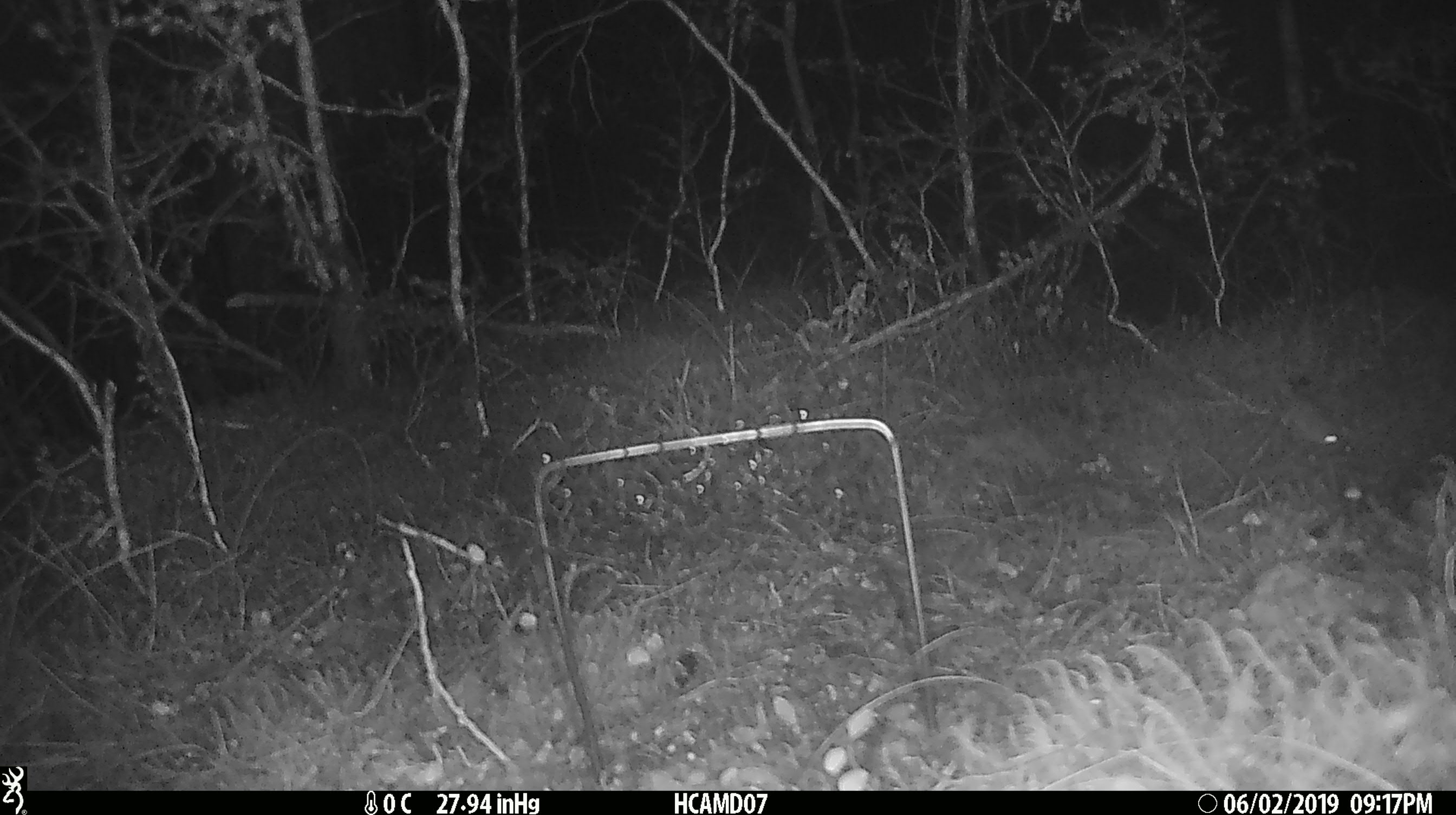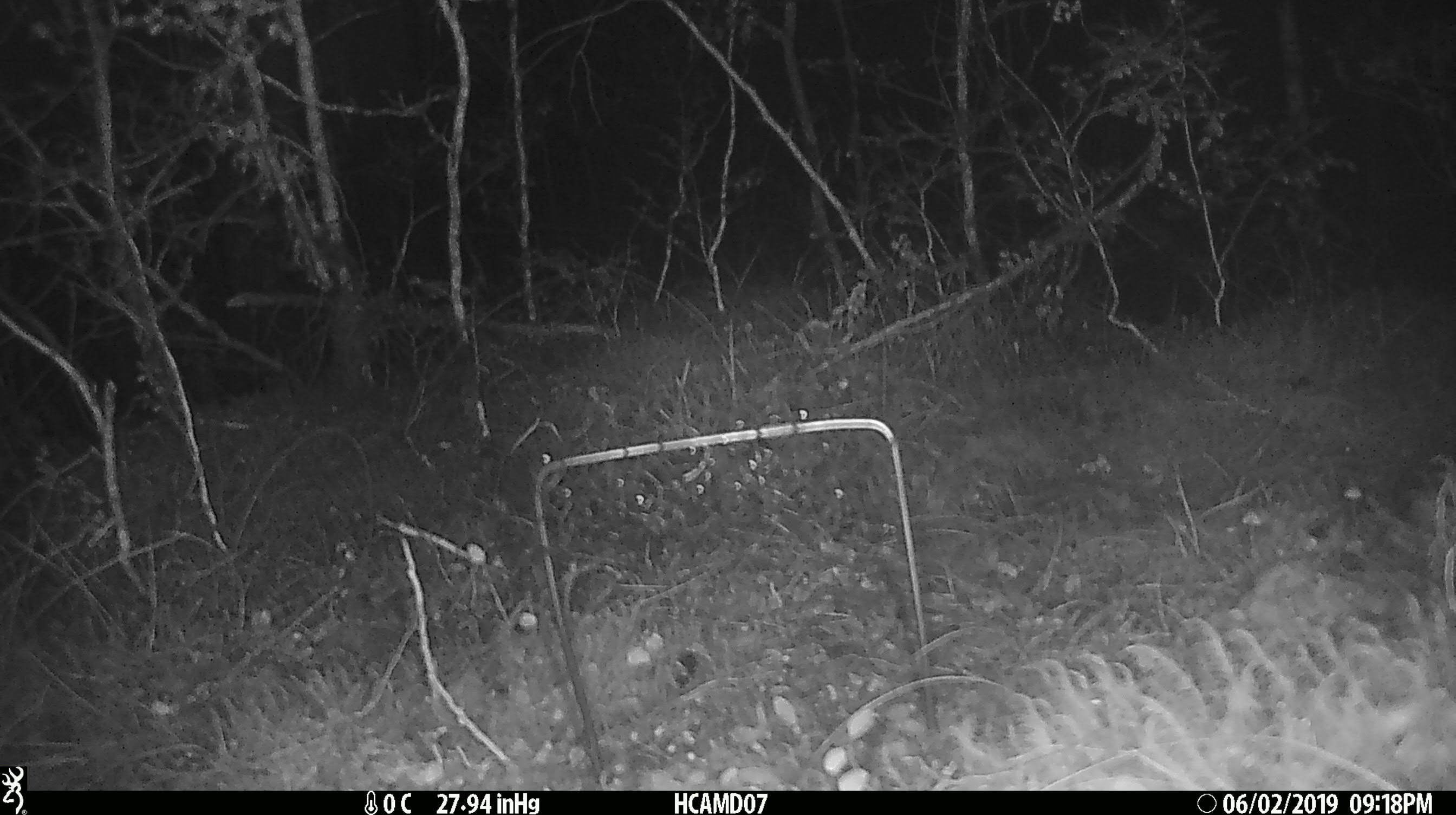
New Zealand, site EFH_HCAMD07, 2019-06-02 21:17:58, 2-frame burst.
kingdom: Animalia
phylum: Chordata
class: Mammalia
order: Rodentia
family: Muridae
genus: Mus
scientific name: Mus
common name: mouse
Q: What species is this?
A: Mouse (Mus).